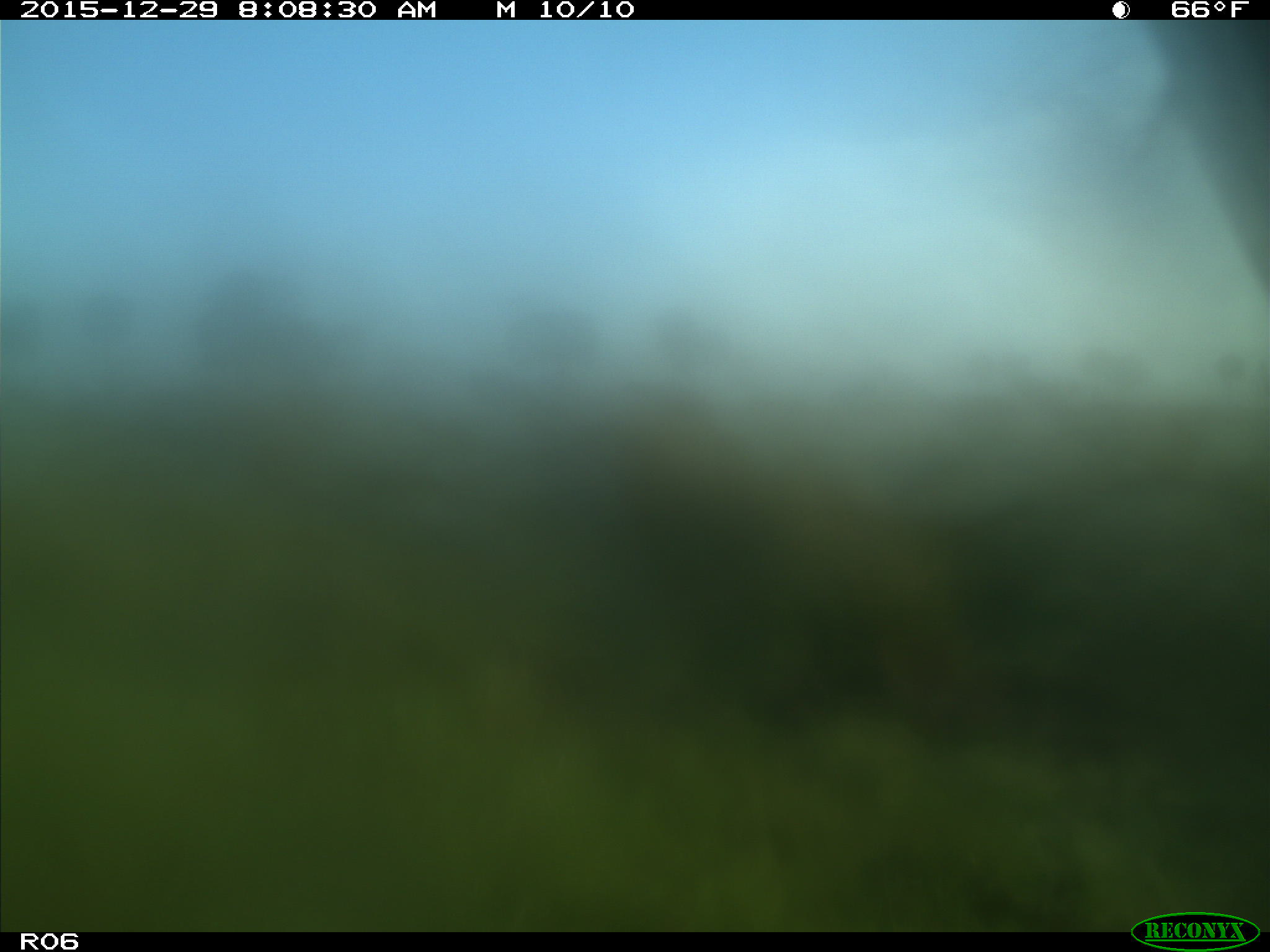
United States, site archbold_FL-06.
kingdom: Animalia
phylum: Chordata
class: Mammalia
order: Artiodactyla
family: Bovidae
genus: Bos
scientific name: Bos taurus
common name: domestic cow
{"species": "Bos taurus (domestic cow)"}